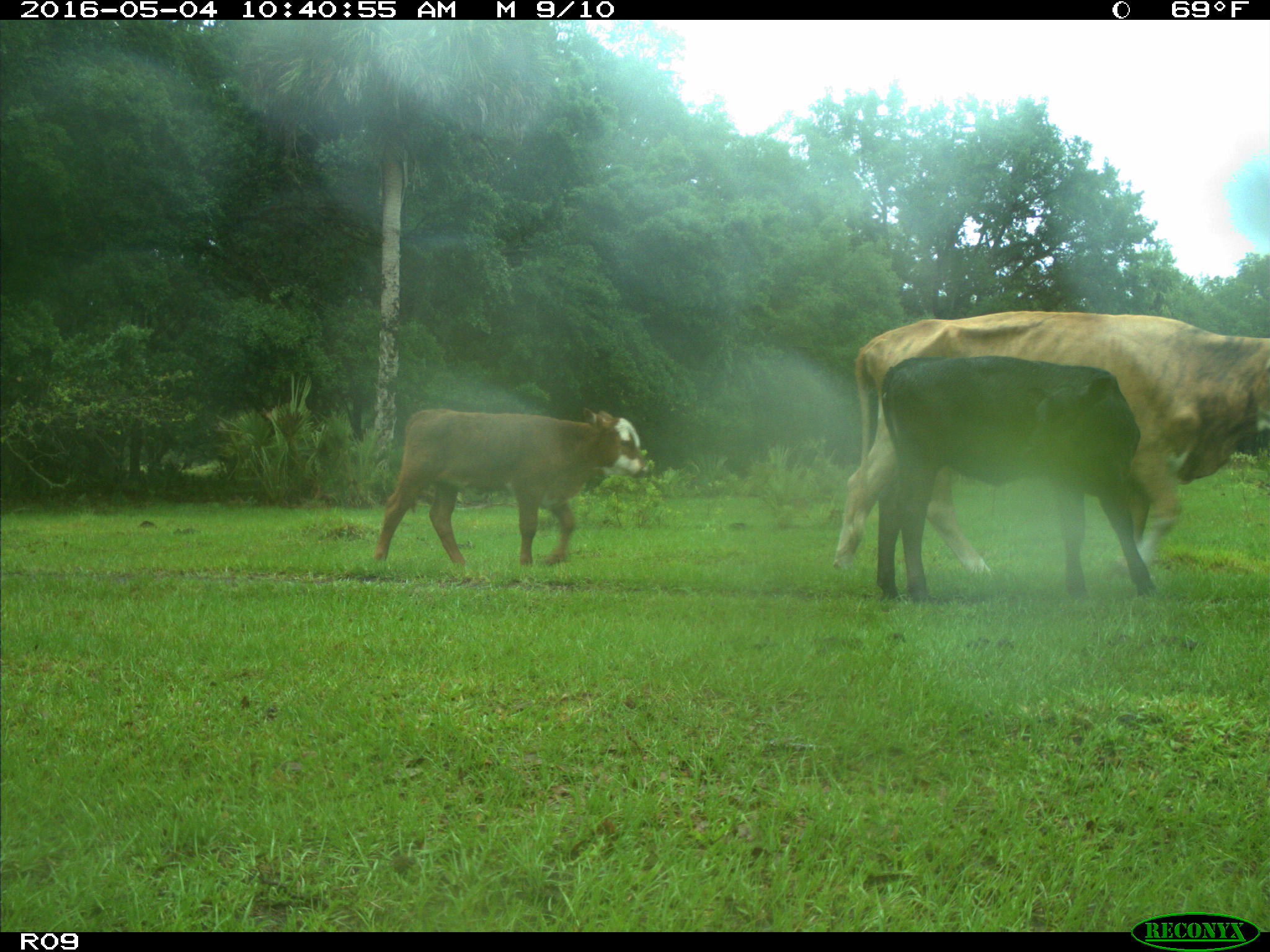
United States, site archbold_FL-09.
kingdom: Animalia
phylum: Chordata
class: Mammalia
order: Artiodactyla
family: Bovidae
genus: Bos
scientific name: Bos taurus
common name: domestic cow